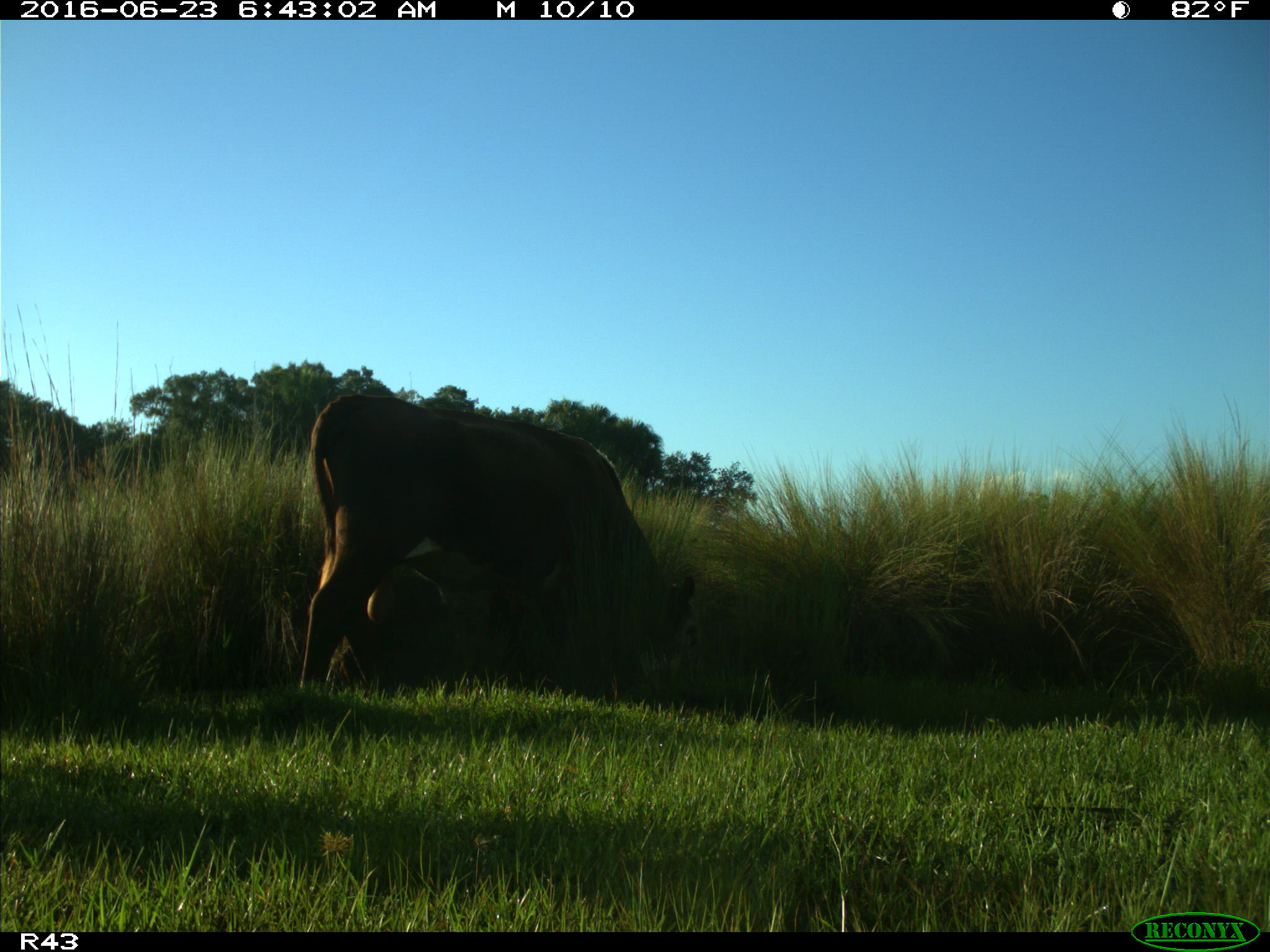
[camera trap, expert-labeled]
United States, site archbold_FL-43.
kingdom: Animalia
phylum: Chordata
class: Mammalia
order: Artiodactyla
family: Bovidae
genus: Bos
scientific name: Bos taurus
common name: domestic cow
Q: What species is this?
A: Bos taurus (domestic cow).